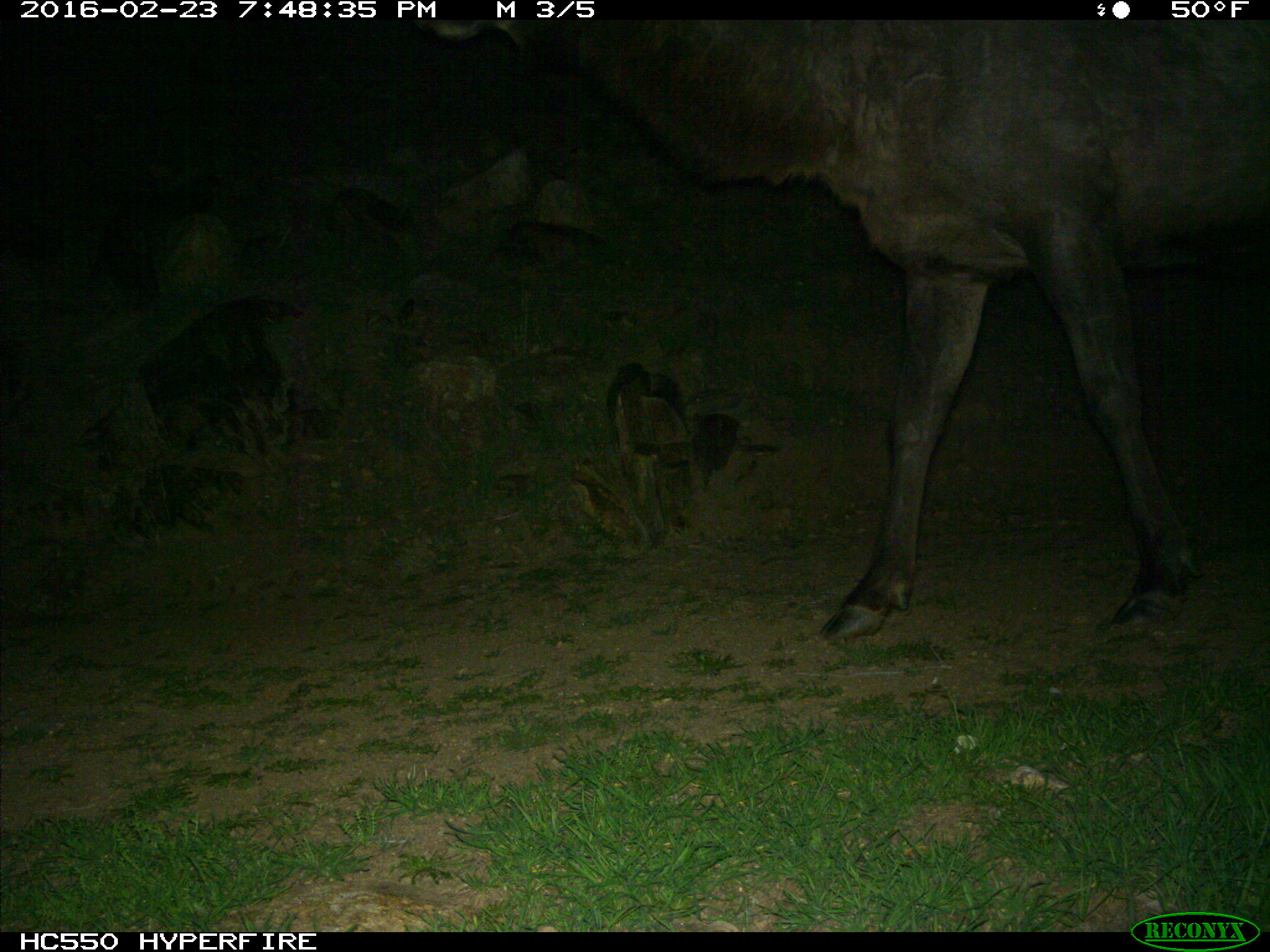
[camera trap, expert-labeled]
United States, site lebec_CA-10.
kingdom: Animalia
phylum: Chordata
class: Mammalia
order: Artiodactyla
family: Cervidae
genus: Cervus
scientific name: Cervus canadensis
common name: elk